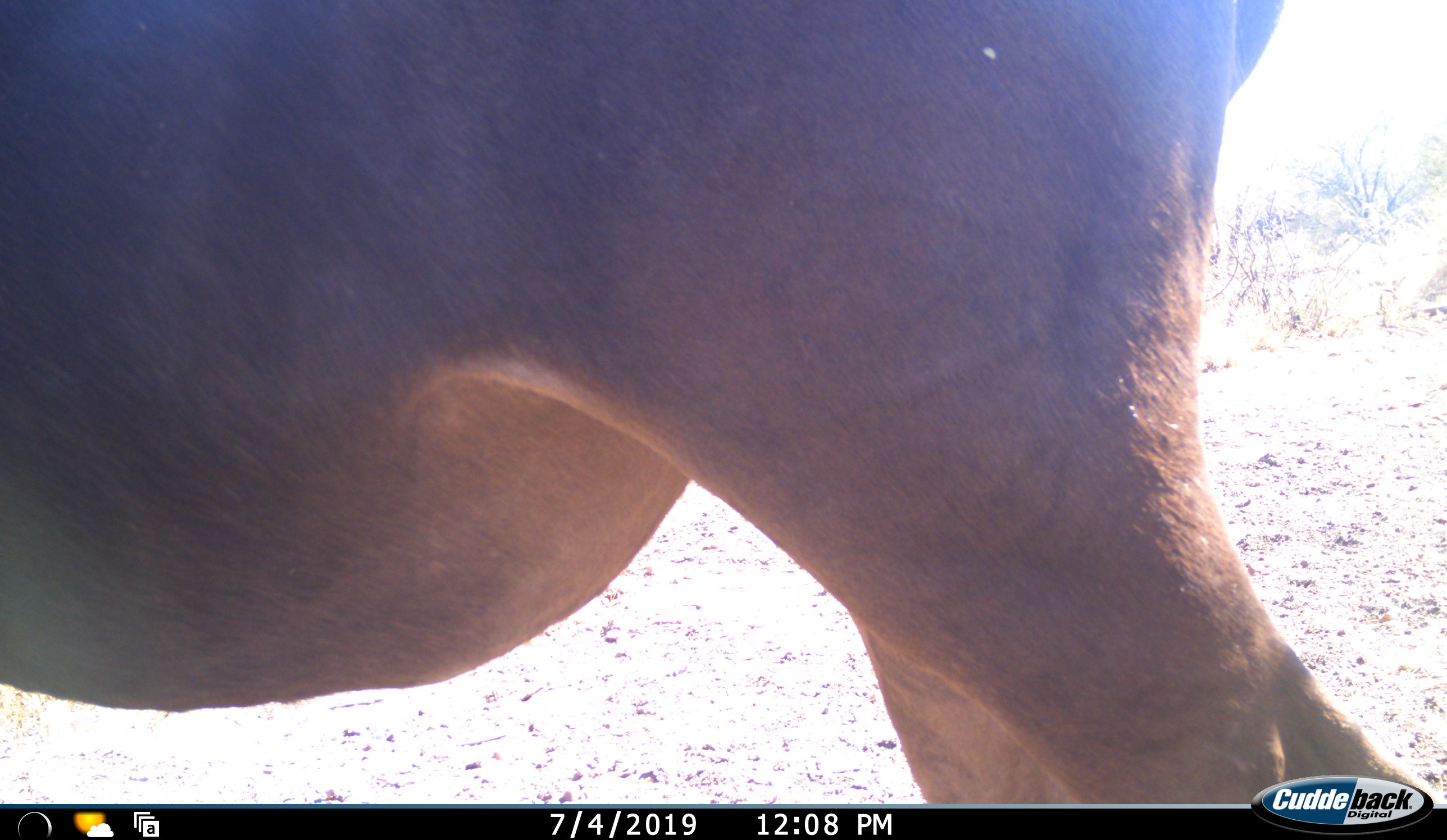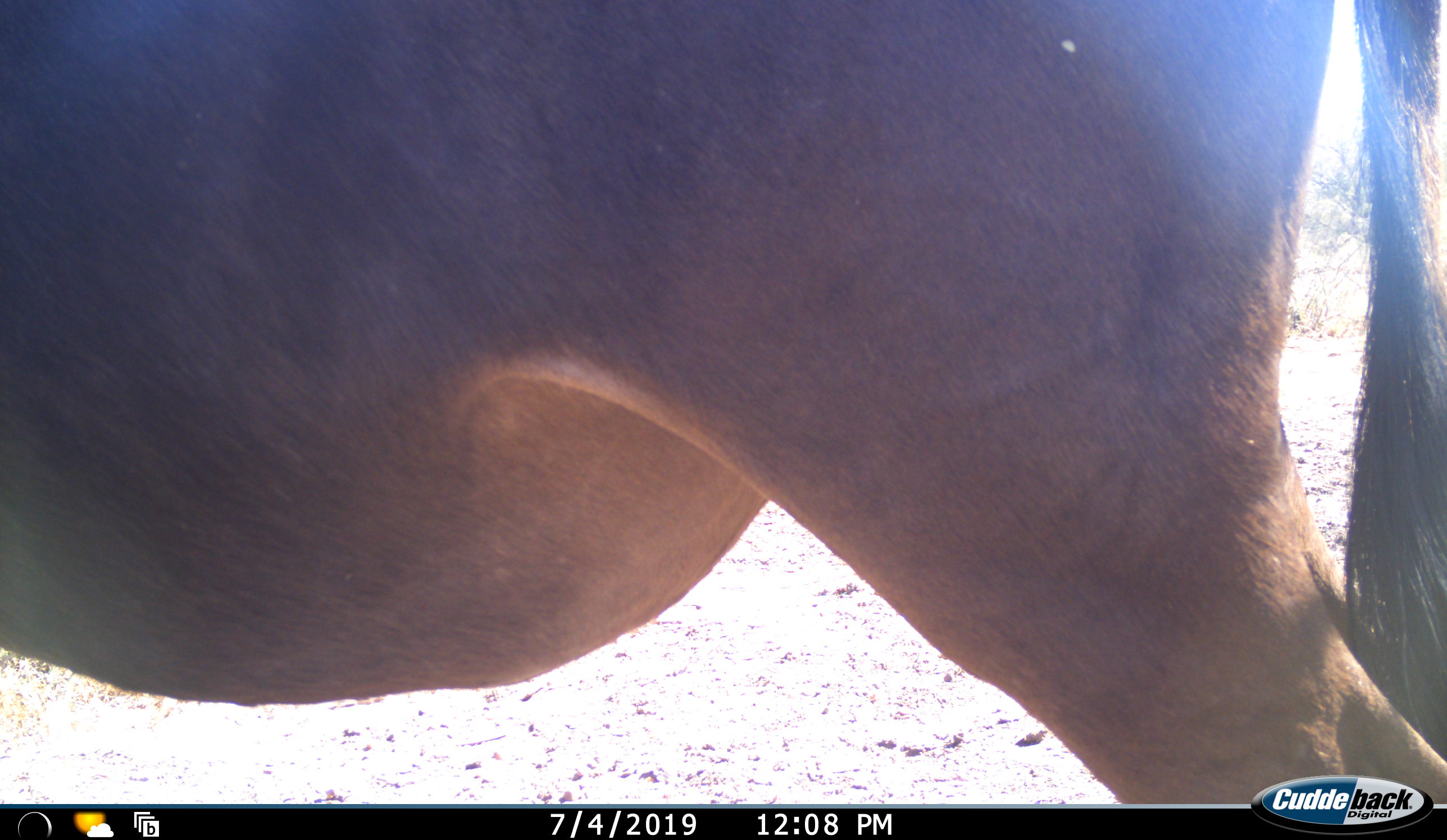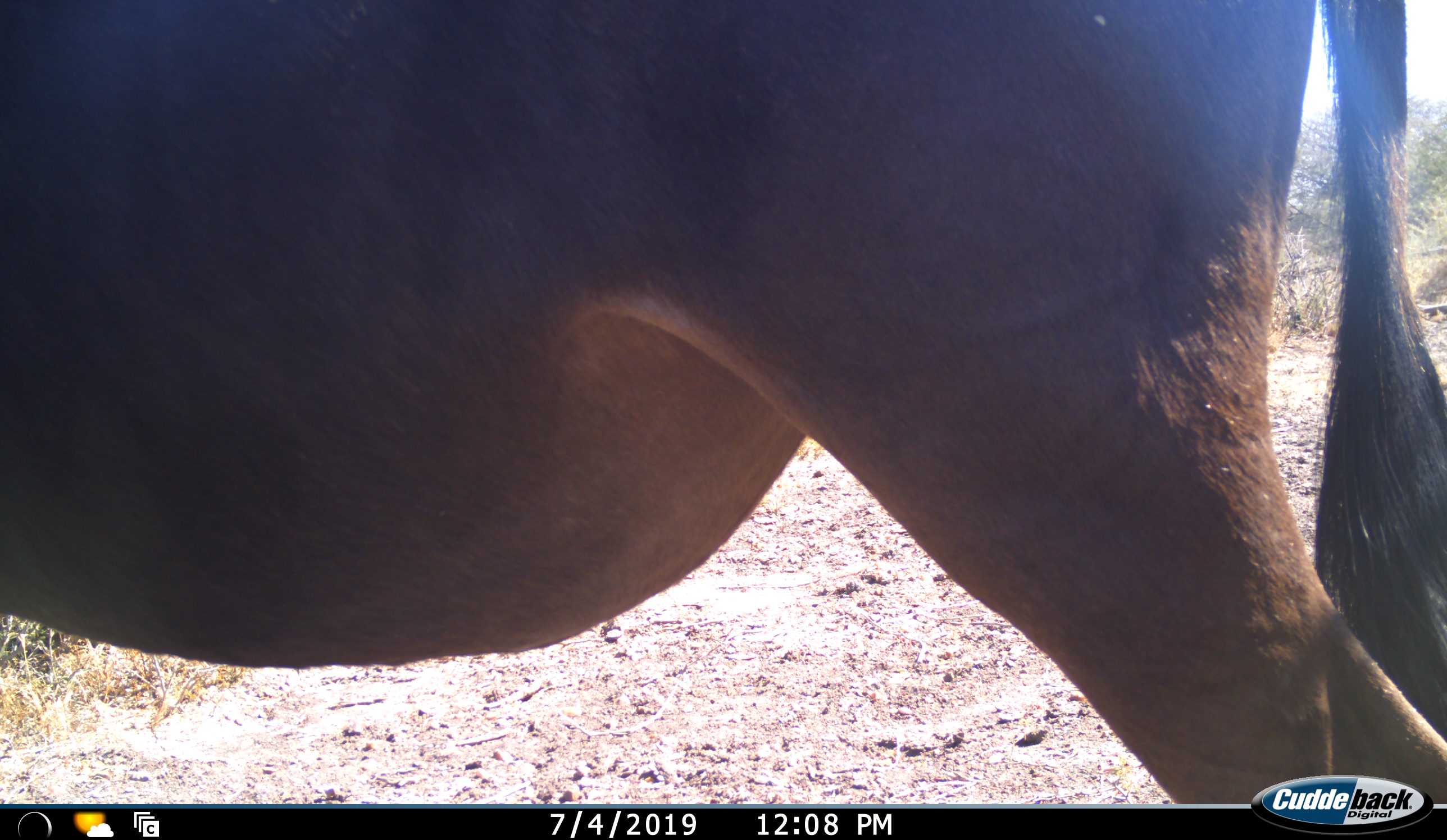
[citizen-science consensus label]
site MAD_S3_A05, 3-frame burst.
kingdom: Animalia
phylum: Chordata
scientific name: Vertebrata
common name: domestic animal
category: domesticanimal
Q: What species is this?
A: Domesticanimal (domestic animal) (Vertebrata).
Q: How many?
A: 1.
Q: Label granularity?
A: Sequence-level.